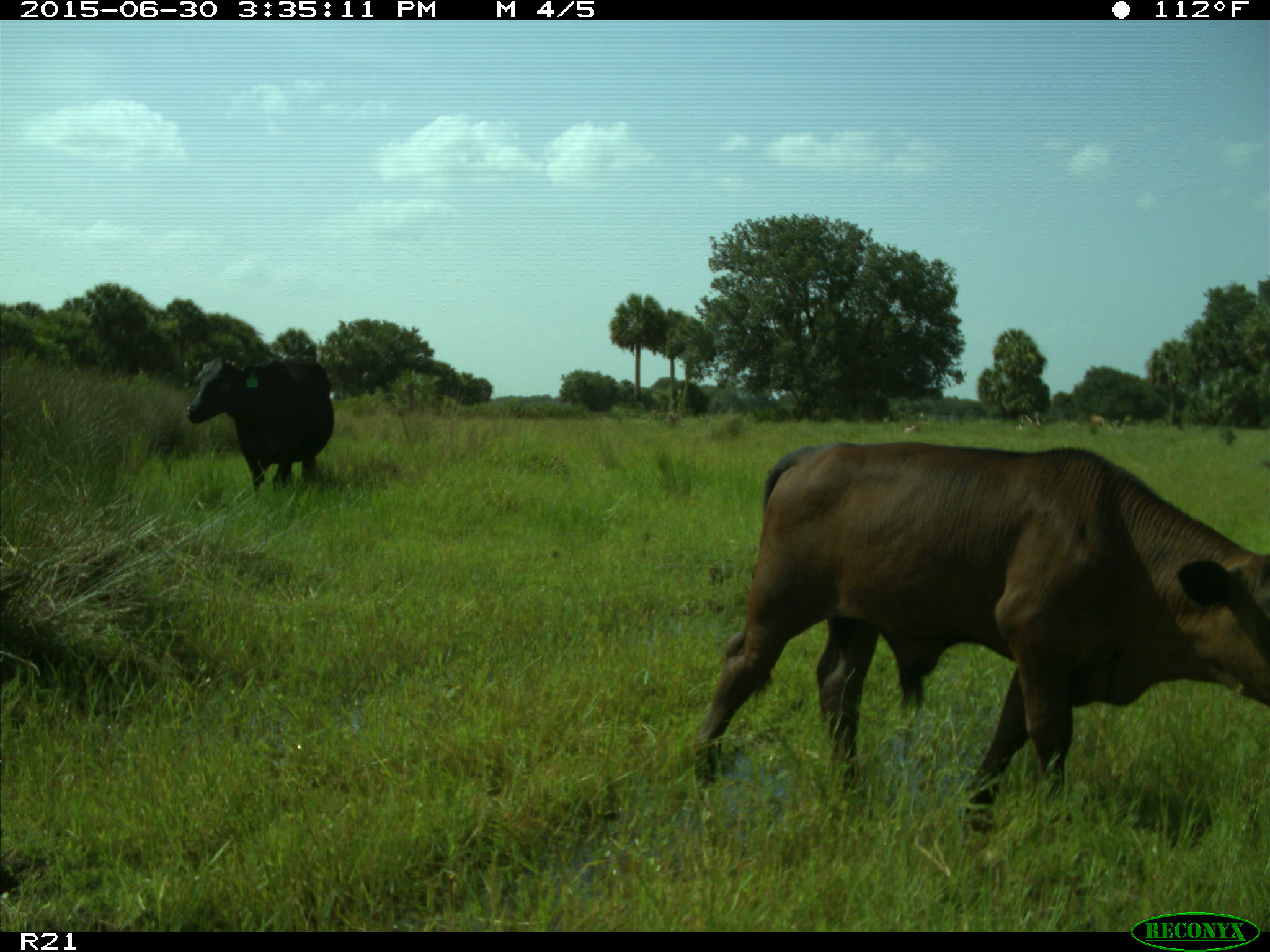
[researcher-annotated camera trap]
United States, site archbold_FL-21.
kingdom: Animalia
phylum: Chordata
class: Mammalia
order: Artiodactyla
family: Bovidae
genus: Bos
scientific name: Bos taurus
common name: domestic cow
Bos taurus (domestic cow).